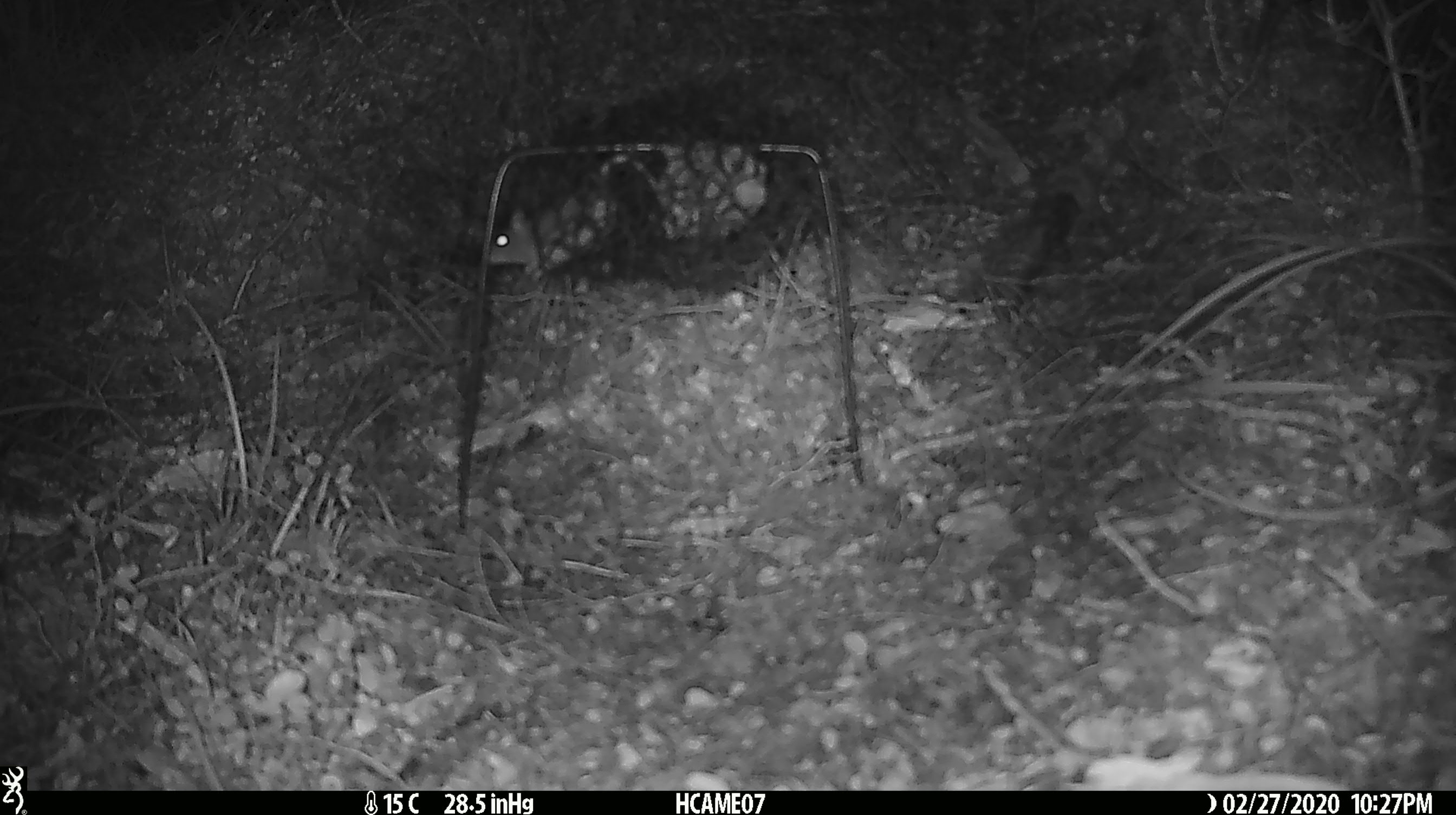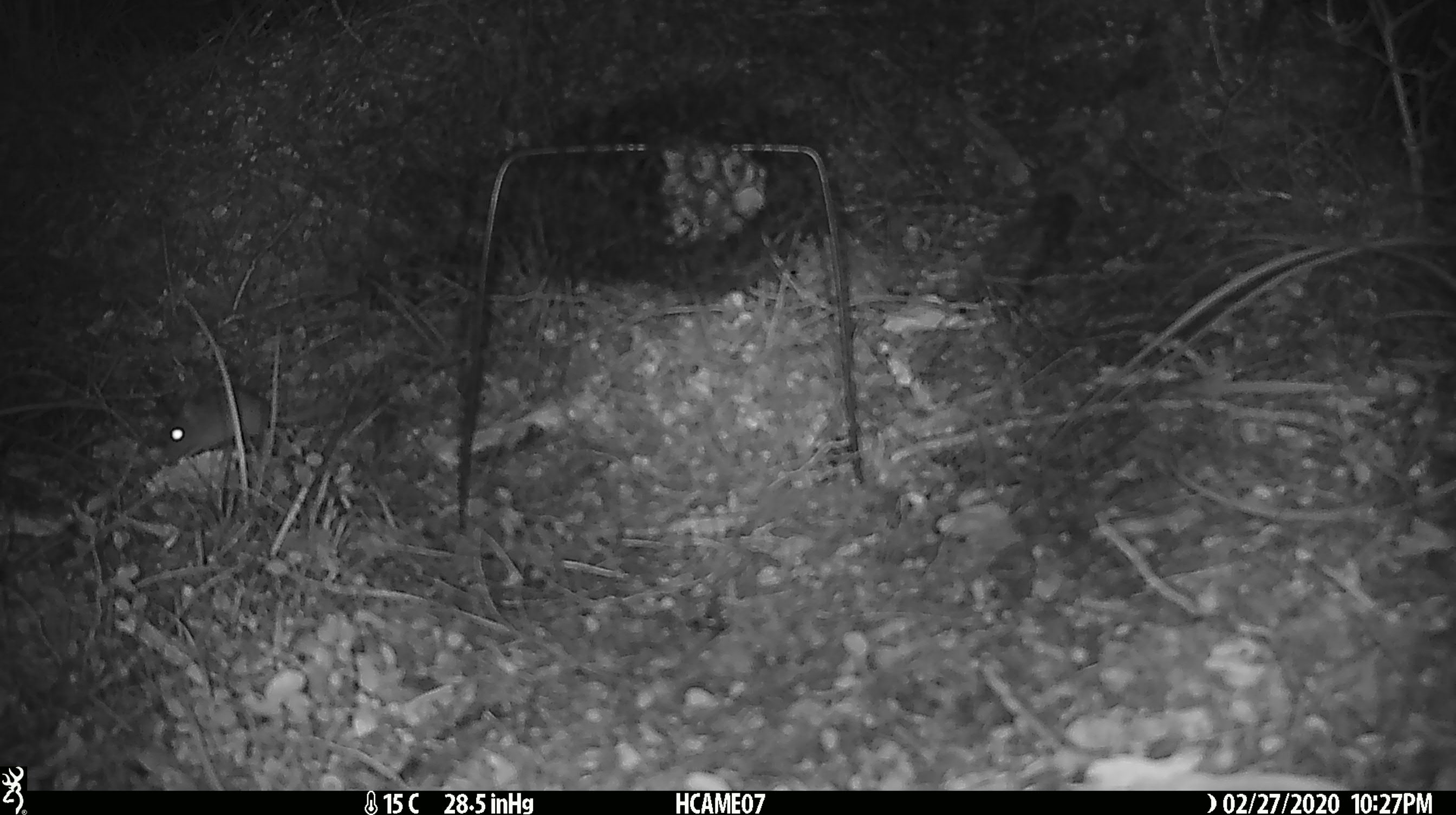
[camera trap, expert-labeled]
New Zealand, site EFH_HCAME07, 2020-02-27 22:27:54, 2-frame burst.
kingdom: Animalia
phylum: Chordata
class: Mammalia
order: Rodentia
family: Muridae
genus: Mus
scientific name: Mus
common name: mouse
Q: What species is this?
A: Mouse (Mus).